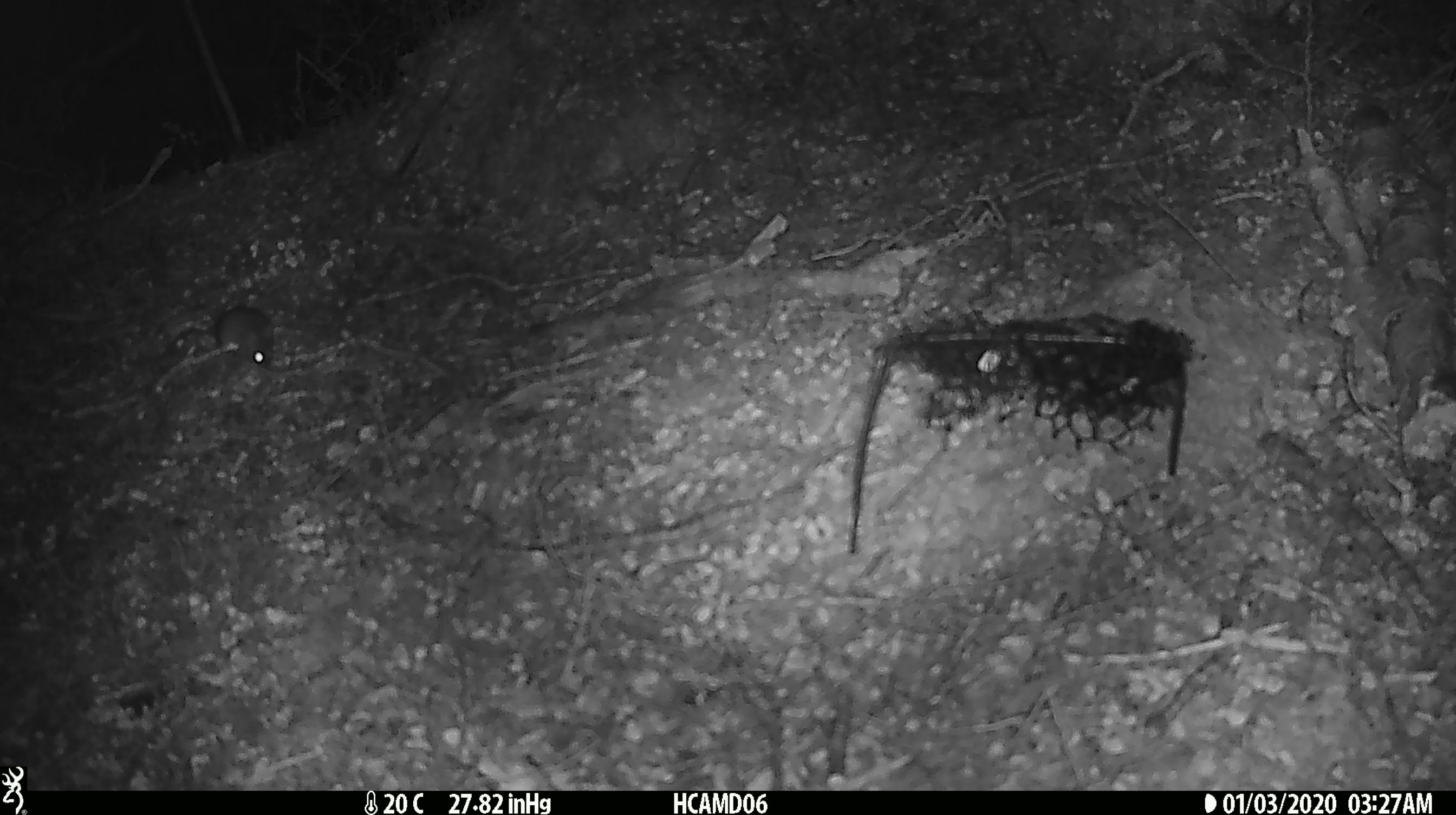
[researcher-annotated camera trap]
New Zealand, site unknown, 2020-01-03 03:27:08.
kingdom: Animalia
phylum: Chordata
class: Mammalia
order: Rodentia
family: Muridae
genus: Mus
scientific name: Mus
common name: mouse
Mouse (Mus).